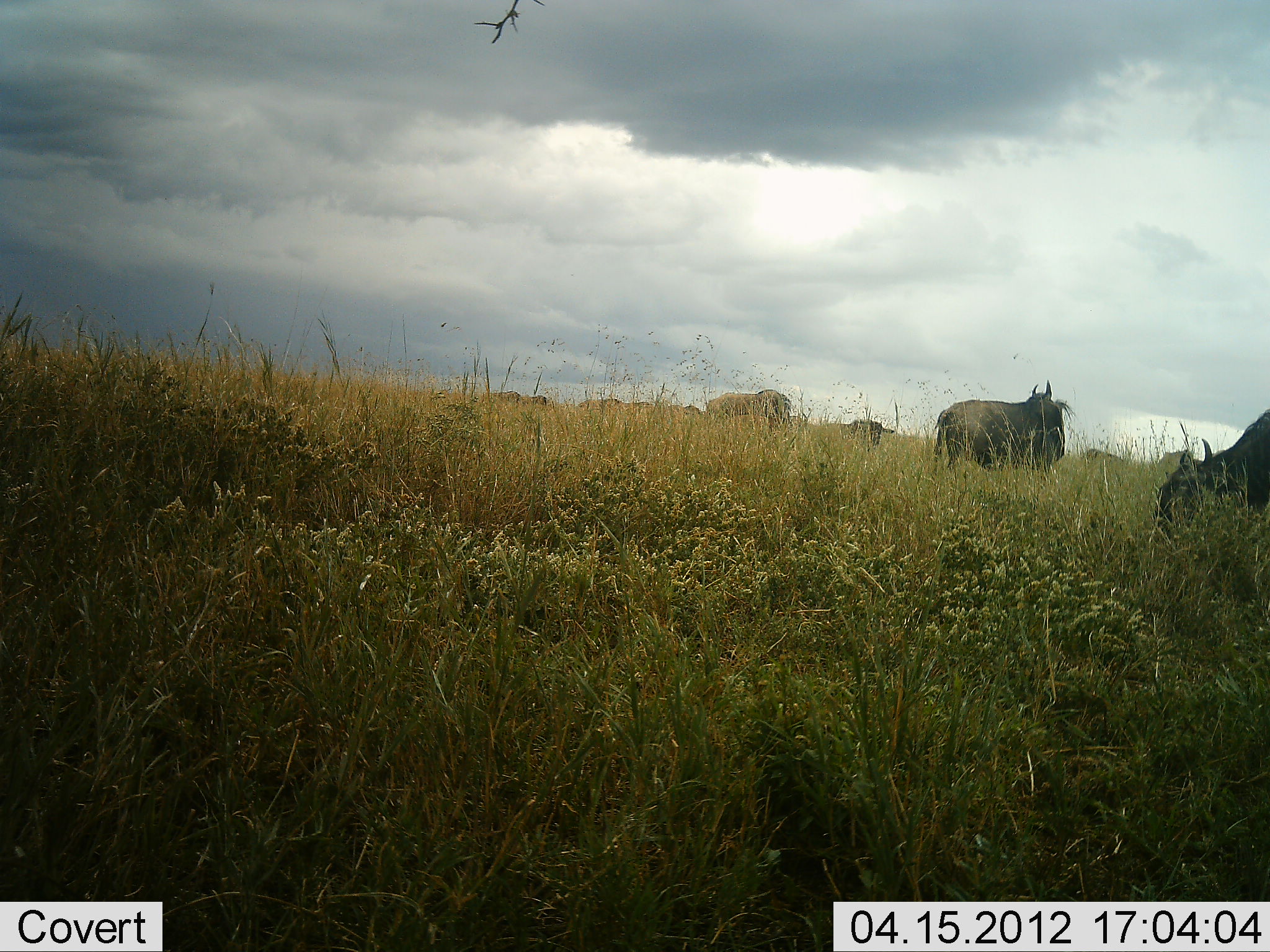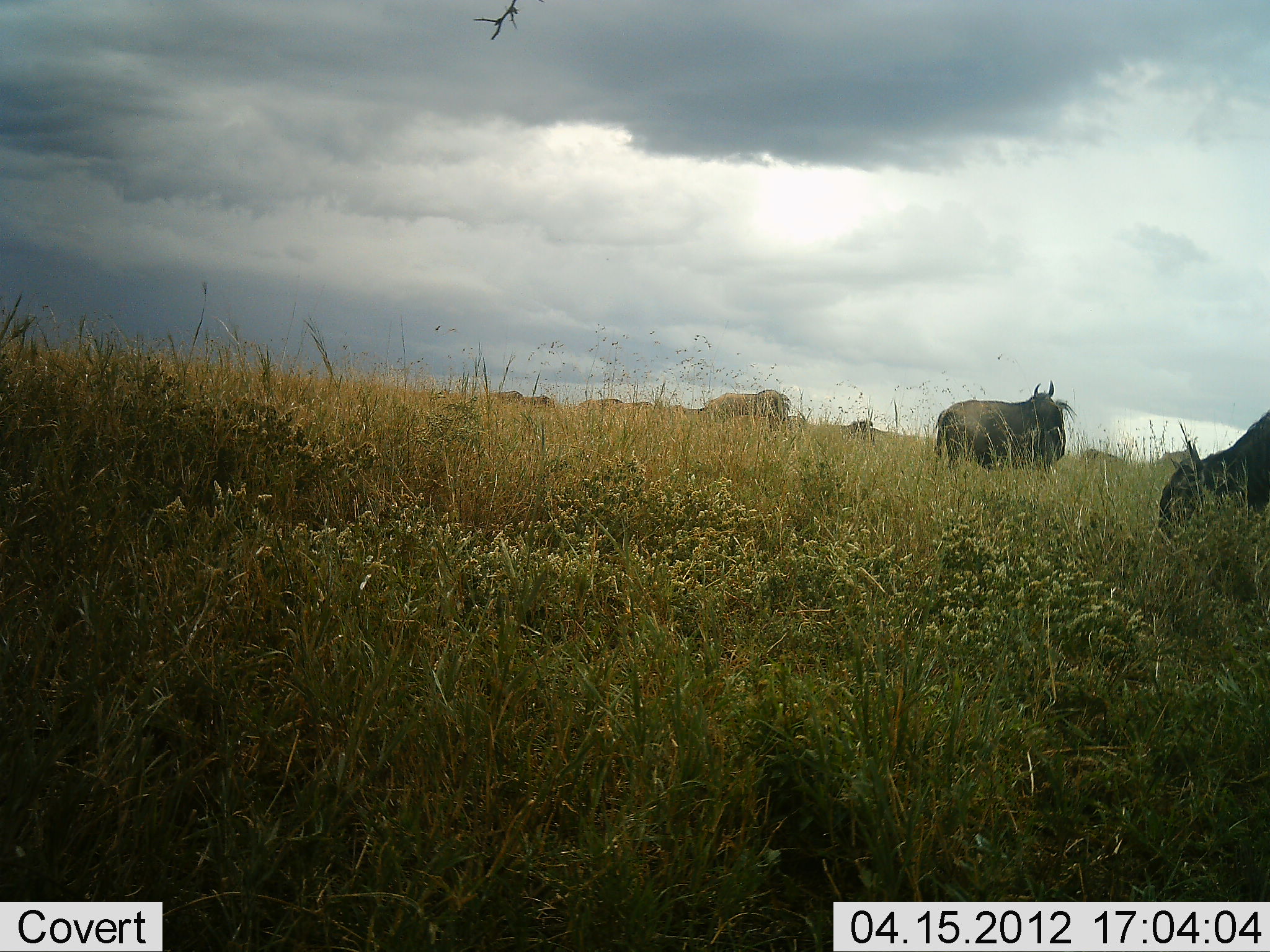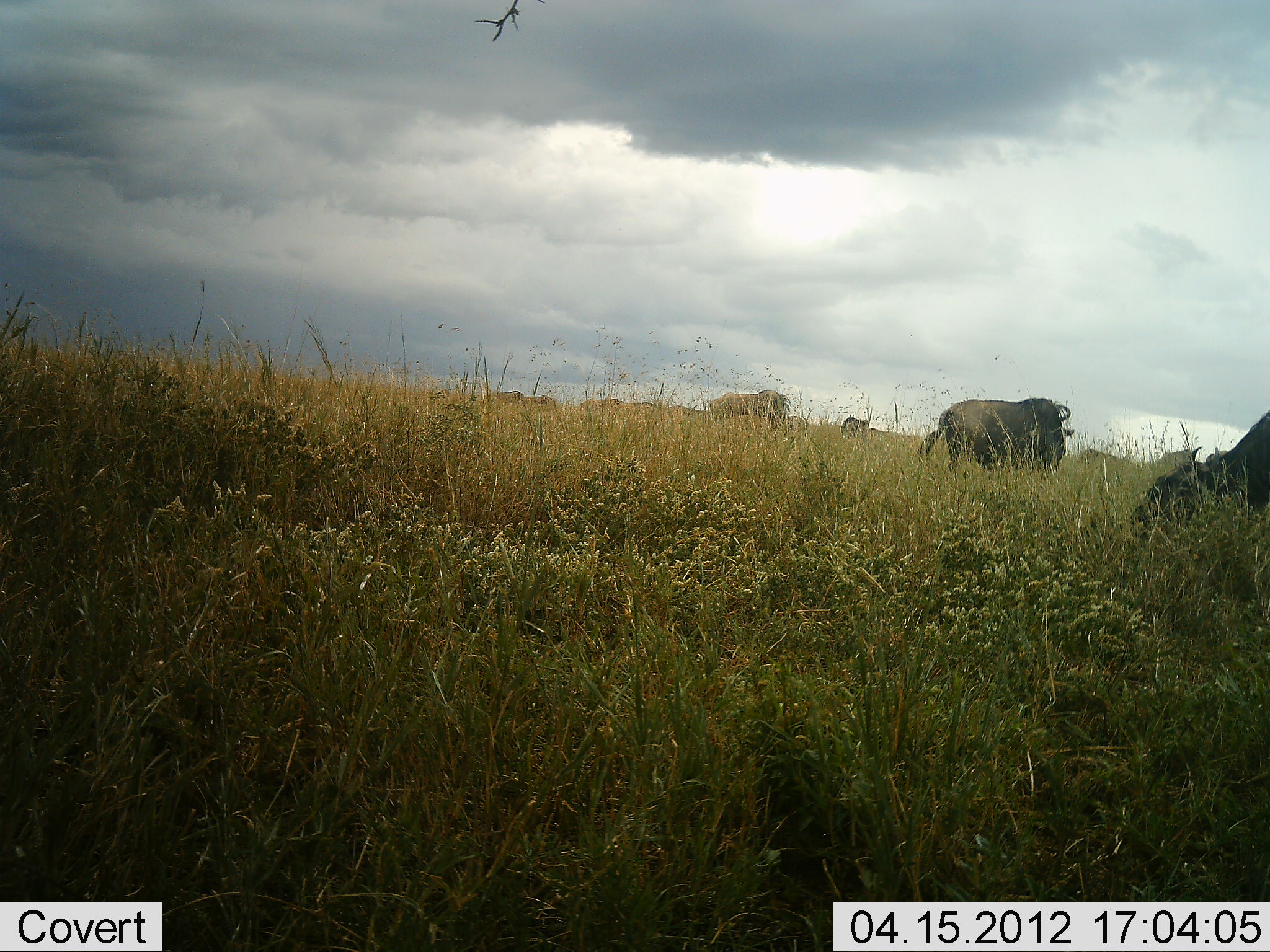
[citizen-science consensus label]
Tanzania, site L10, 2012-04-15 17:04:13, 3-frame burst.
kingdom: Animalia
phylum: Chordata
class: Mammalia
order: Artiodactyla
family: Bovidae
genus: Connochaetes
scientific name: Connochaetes taurinus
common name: blue wildebeest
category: wildebeest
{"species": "wildebeest (blue wildebeest) (Connochaetes taurinus)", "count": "7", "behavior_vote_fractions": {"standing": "46%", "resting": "0%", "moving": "15%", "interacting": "0%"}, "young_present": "0%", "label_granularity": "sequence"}